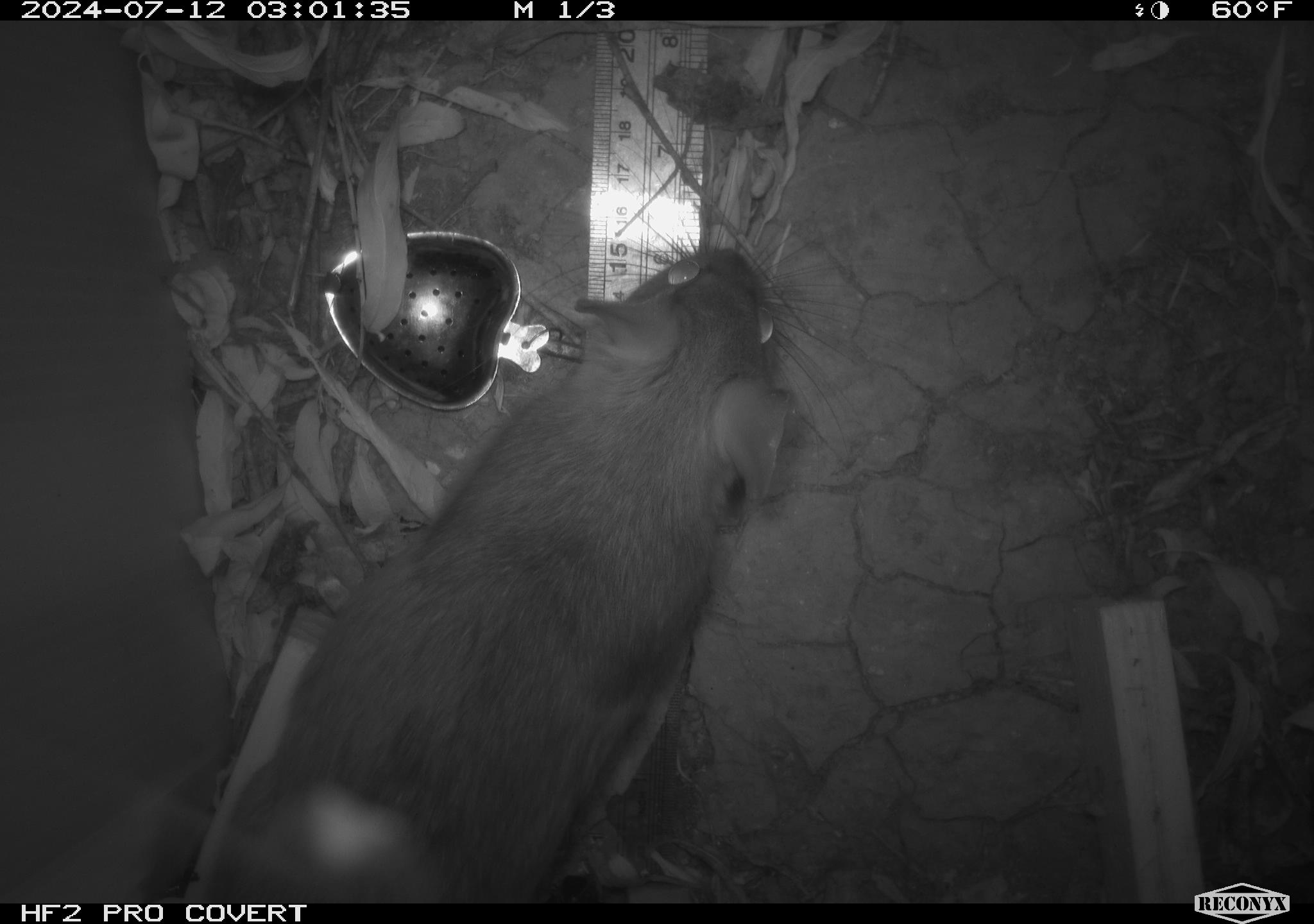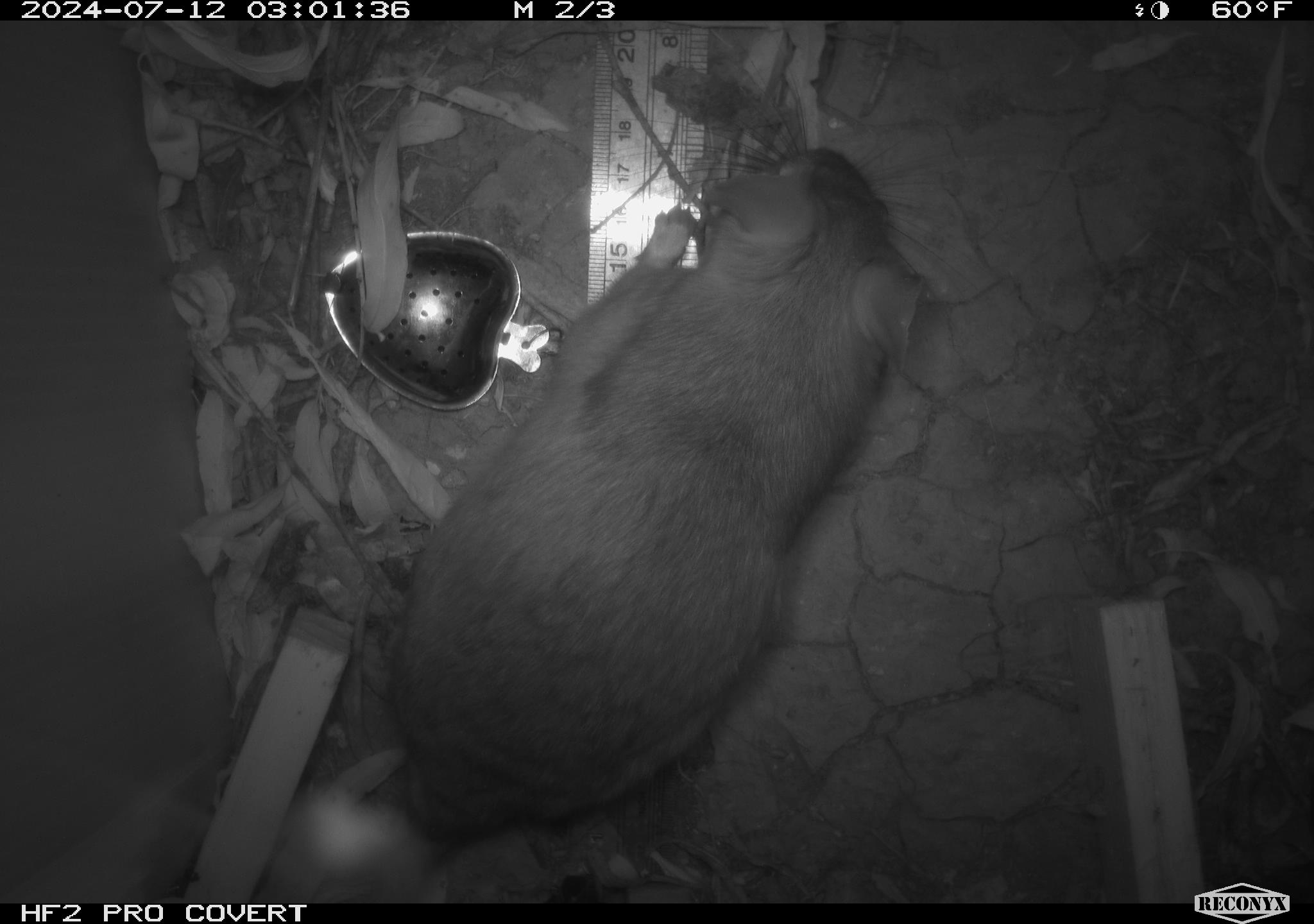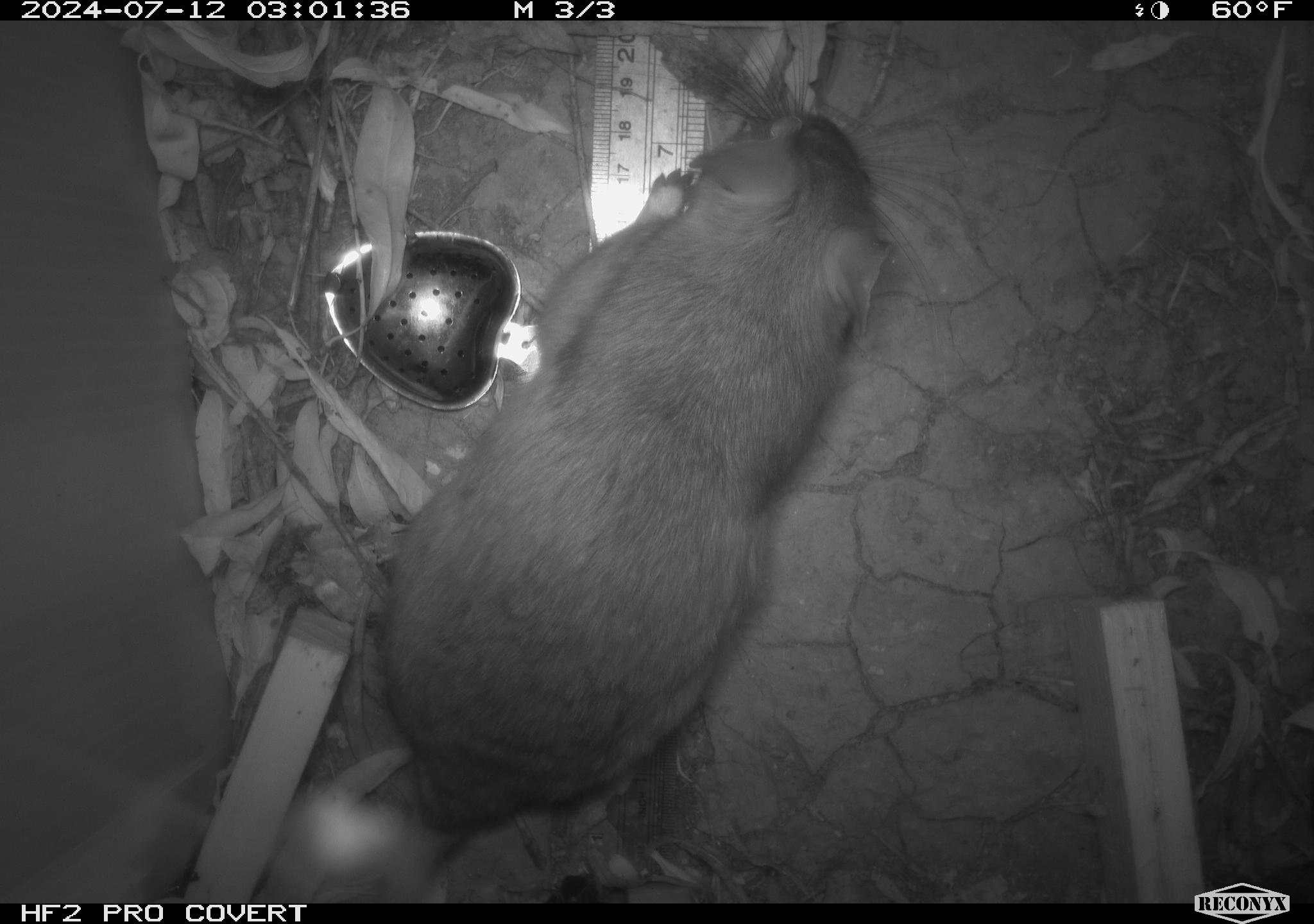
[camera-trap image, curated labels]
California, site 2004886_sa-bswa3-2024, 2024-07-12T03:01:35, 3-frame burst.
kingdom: Animalia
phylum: Chordata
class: Mammalia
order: Rodentia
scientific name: Rodentia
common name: woodrat or rat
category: woodrat or rat species